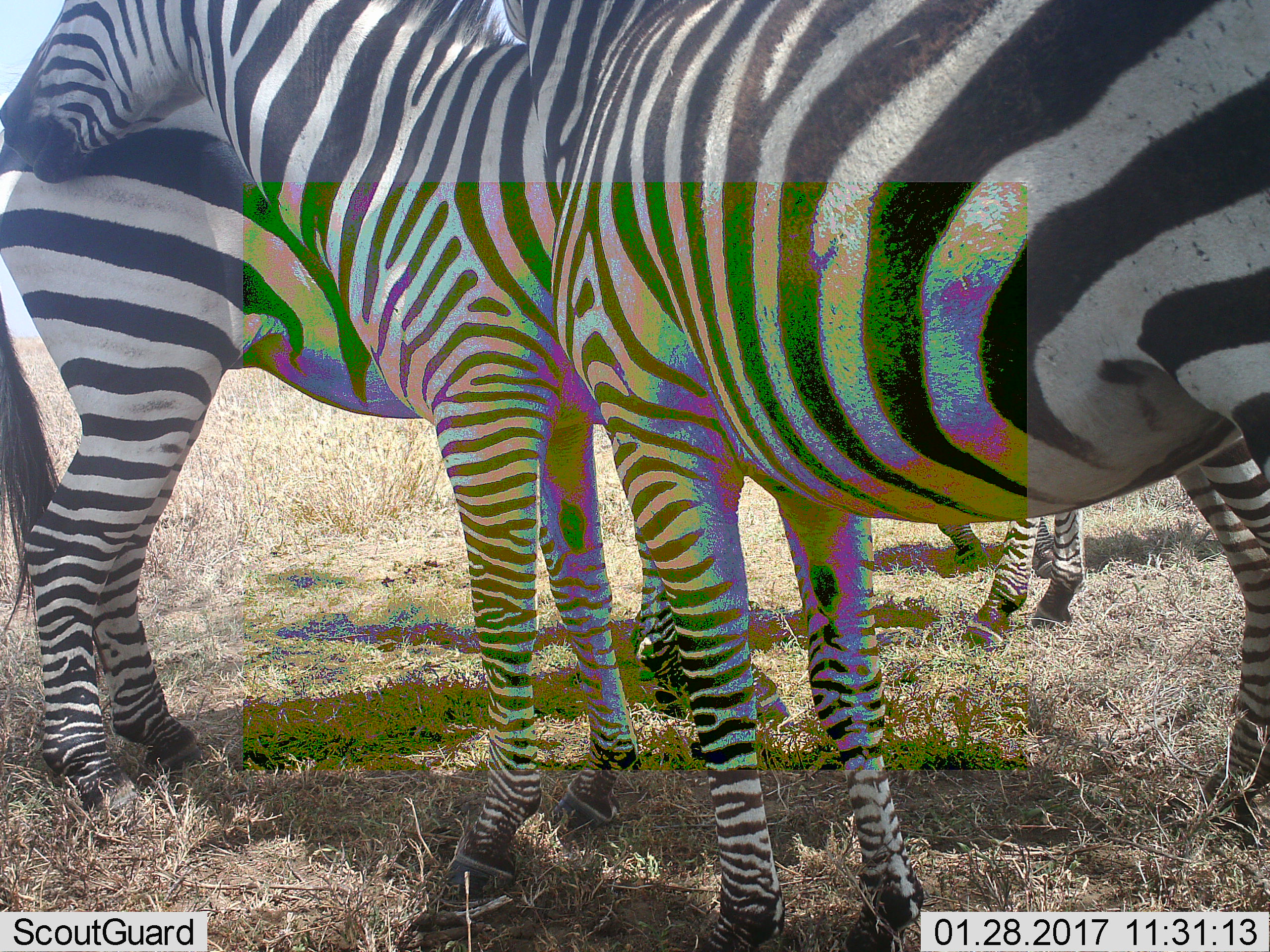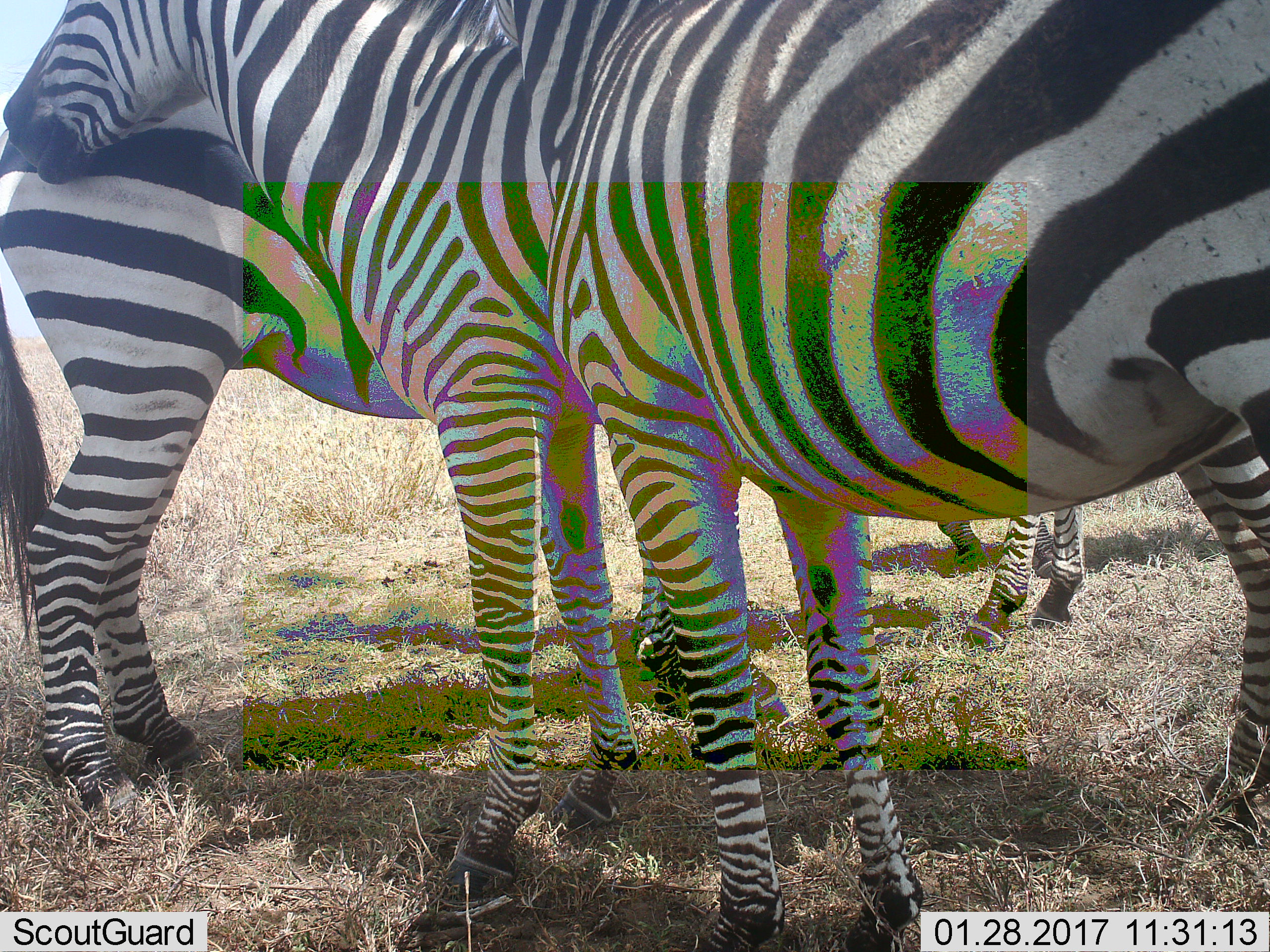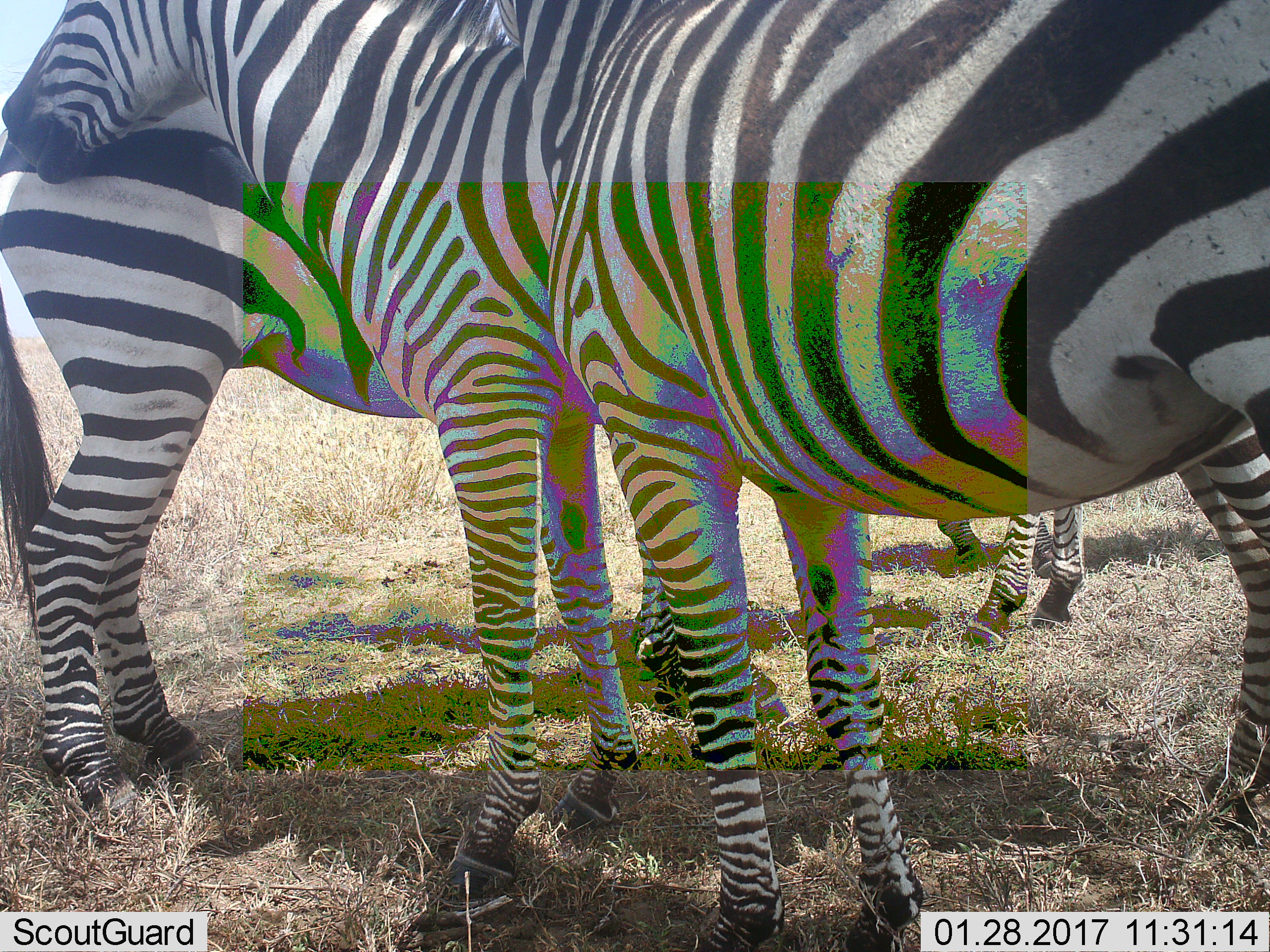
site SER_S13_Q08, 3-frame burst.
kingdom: Animalia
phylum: Chordata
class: Mammalia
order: Perissodactyla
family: Equidae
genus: Equus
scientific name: Equus quagga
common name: plains zebra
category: zebraplains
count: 4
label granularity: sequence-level